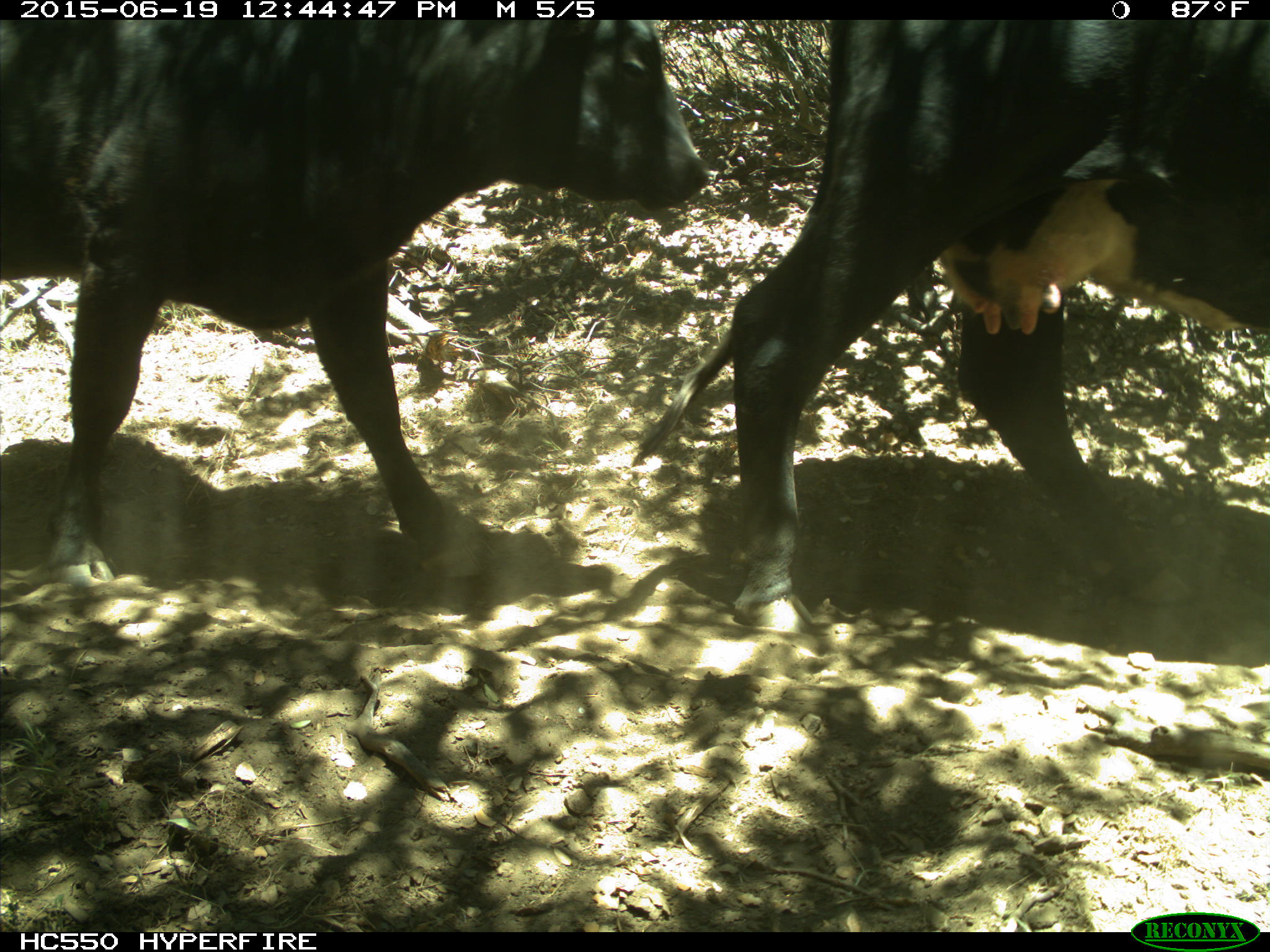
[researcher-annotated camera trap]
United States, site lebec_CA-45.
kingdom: Animalia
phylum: Chordata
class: Mammalia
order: Artiodactyla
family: Bovidae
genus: Bos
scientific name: Bos taurus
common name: domestic cow